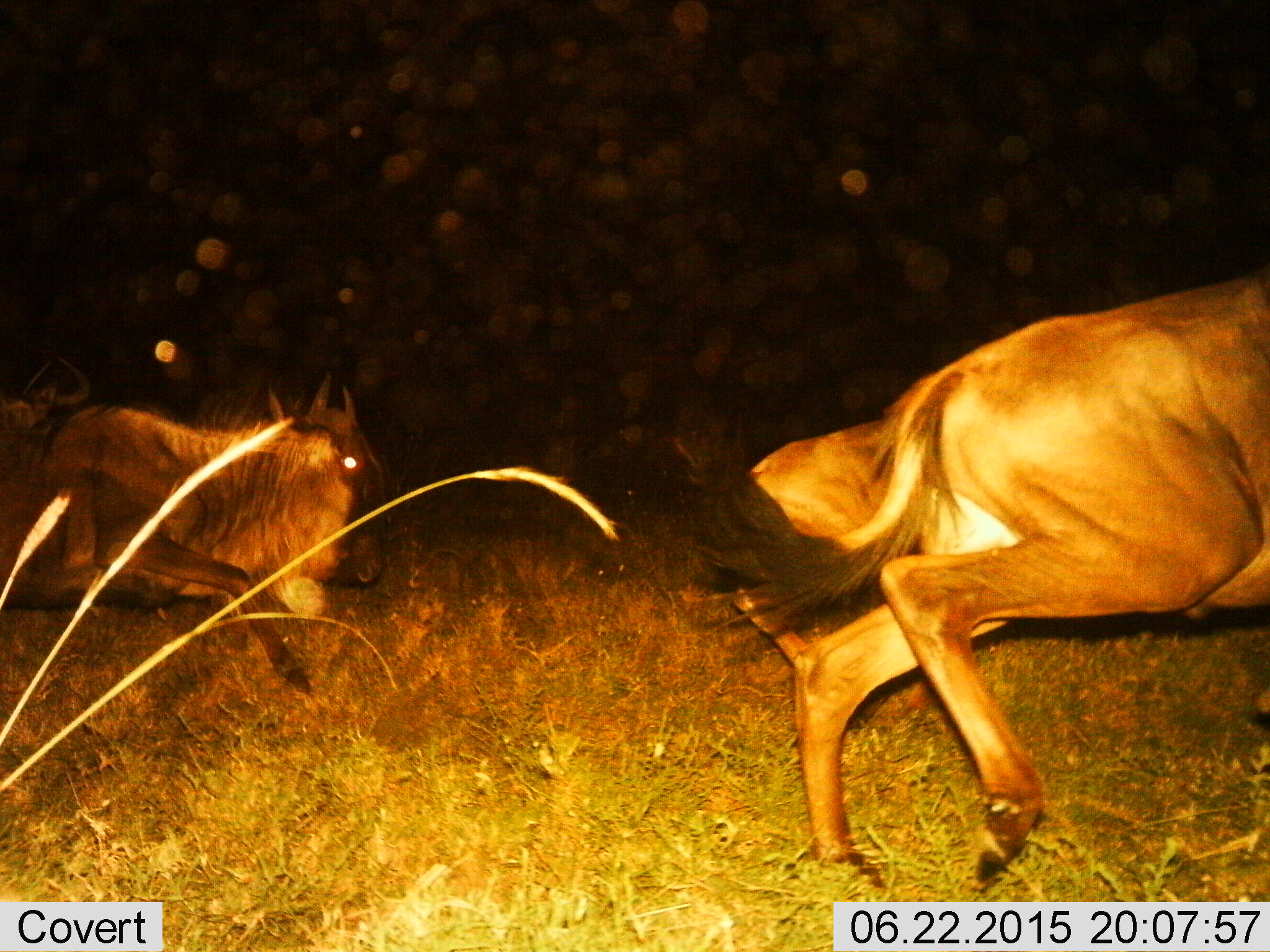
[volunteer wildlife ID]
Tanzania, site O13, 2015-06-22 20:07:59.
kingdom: Animalia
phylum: Chordata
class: Mammalia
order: Artiodactyla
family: Bovidae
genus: Connochaetes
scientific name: Connochaetes taurinus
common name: blue wildebeest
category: wildebeest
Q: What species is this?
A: Wildebeest (blue wildebeest) (Connochaetes taurinus).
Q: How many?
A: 3.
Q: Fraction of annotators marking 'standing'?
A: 0%.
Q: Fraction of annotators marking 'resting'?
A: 0%.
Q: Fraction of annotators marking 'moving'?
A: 100%.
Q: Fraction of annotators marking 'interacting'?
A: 0%.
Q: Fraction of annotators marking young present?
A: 0%.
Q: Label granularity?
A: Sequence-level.